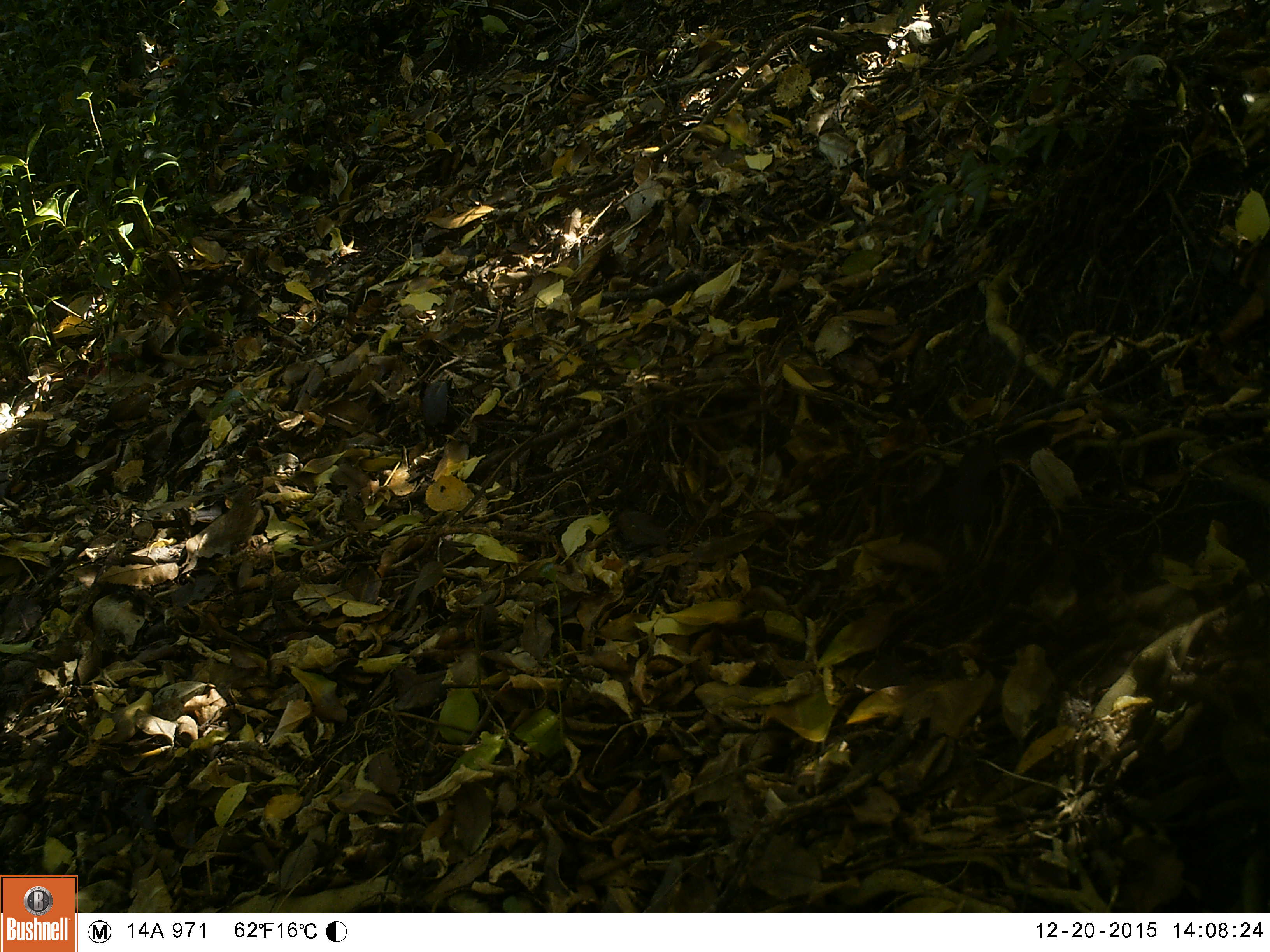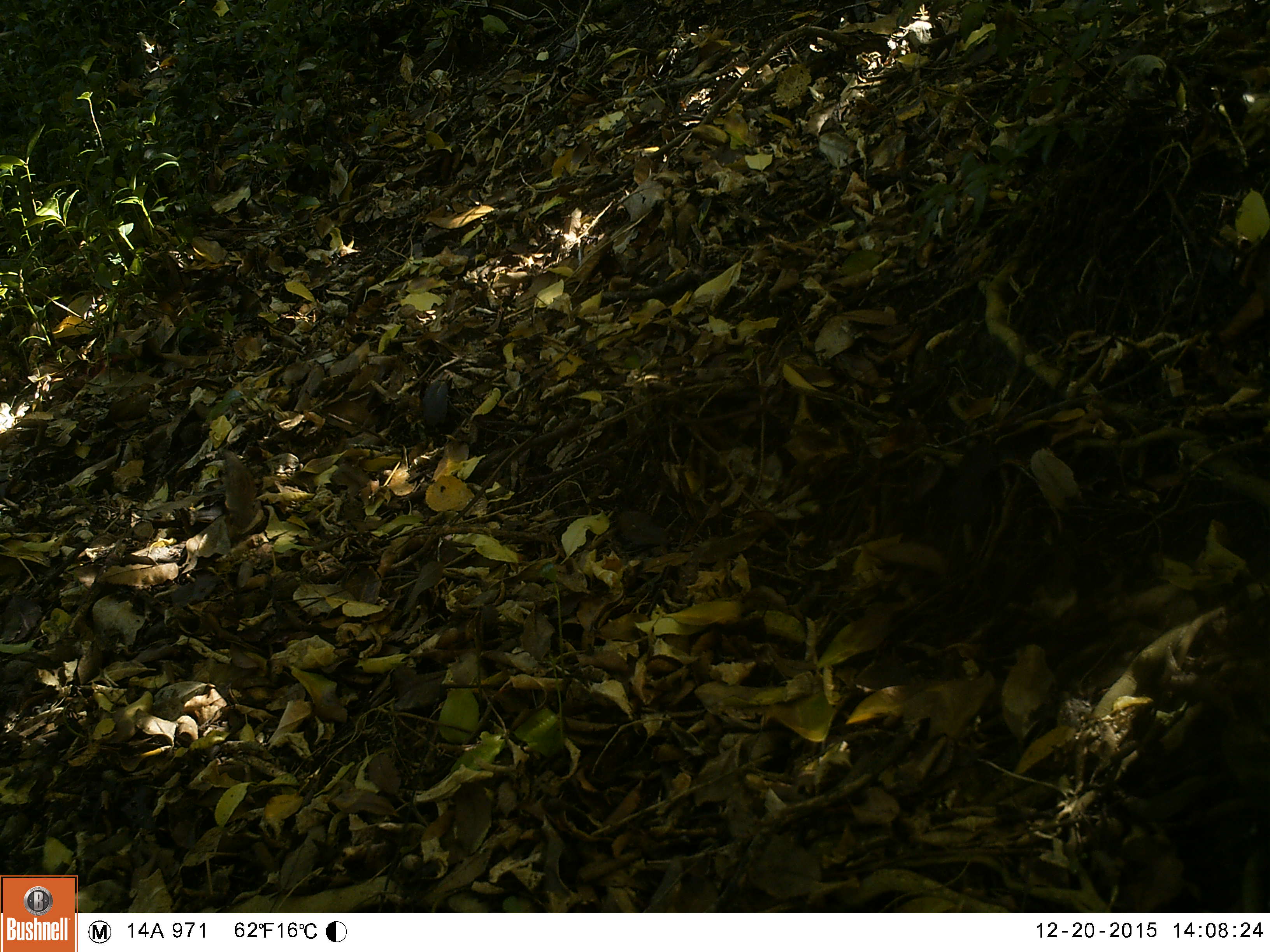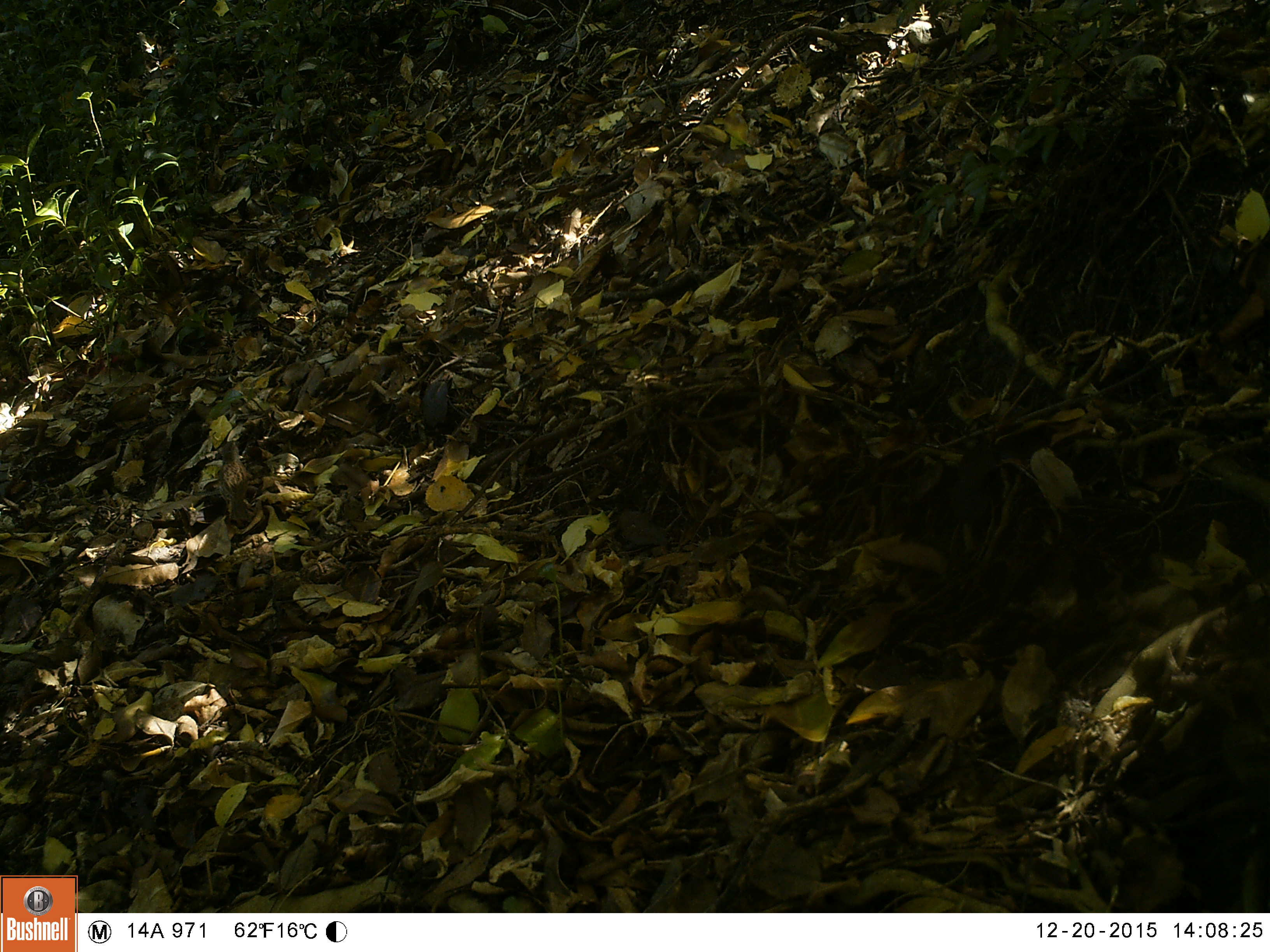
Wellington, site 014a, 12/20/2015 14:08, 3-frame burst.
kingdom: Animalia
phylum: Chordata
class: Aves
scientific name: Aves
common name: bird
Bird (Aves).